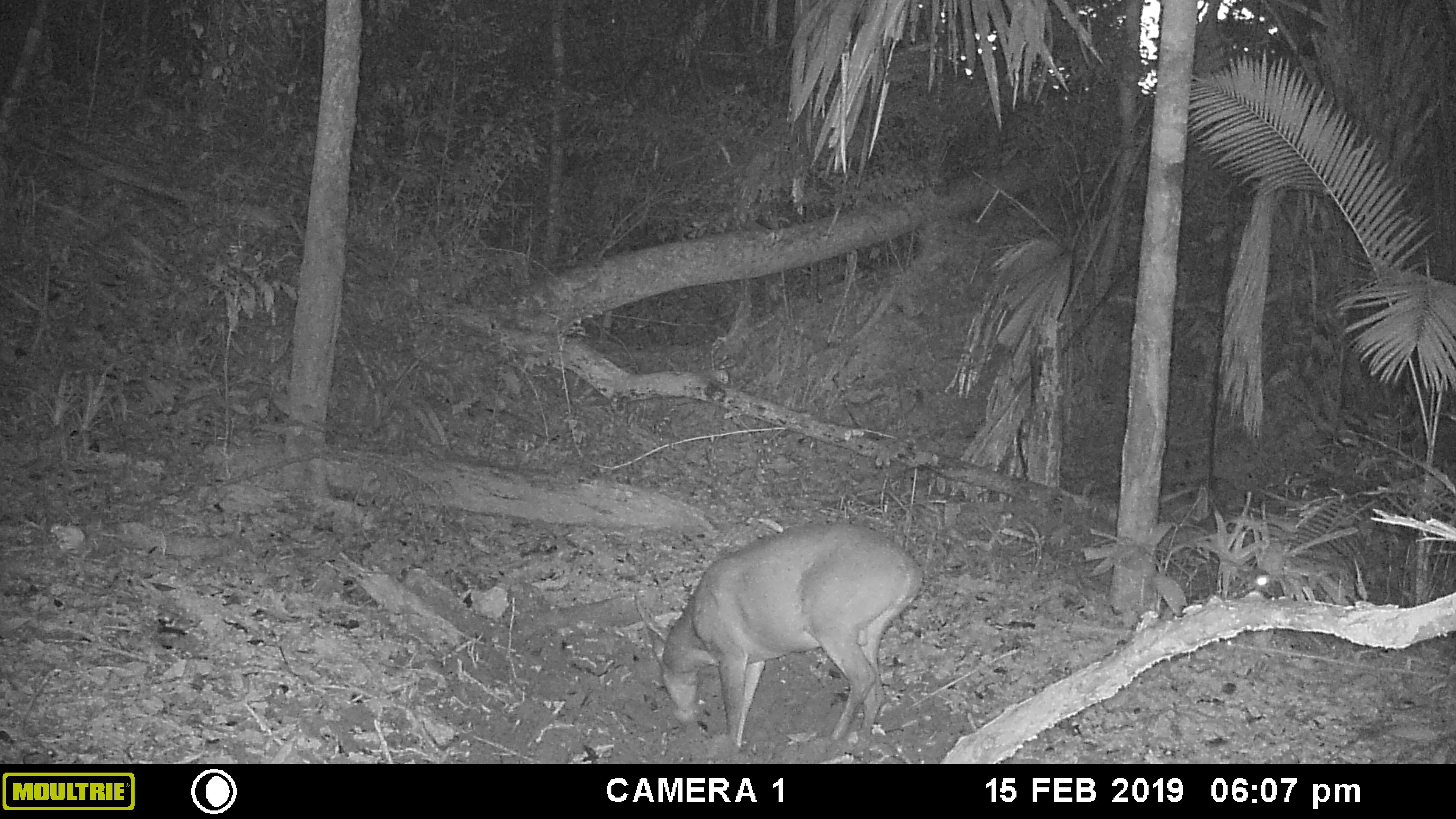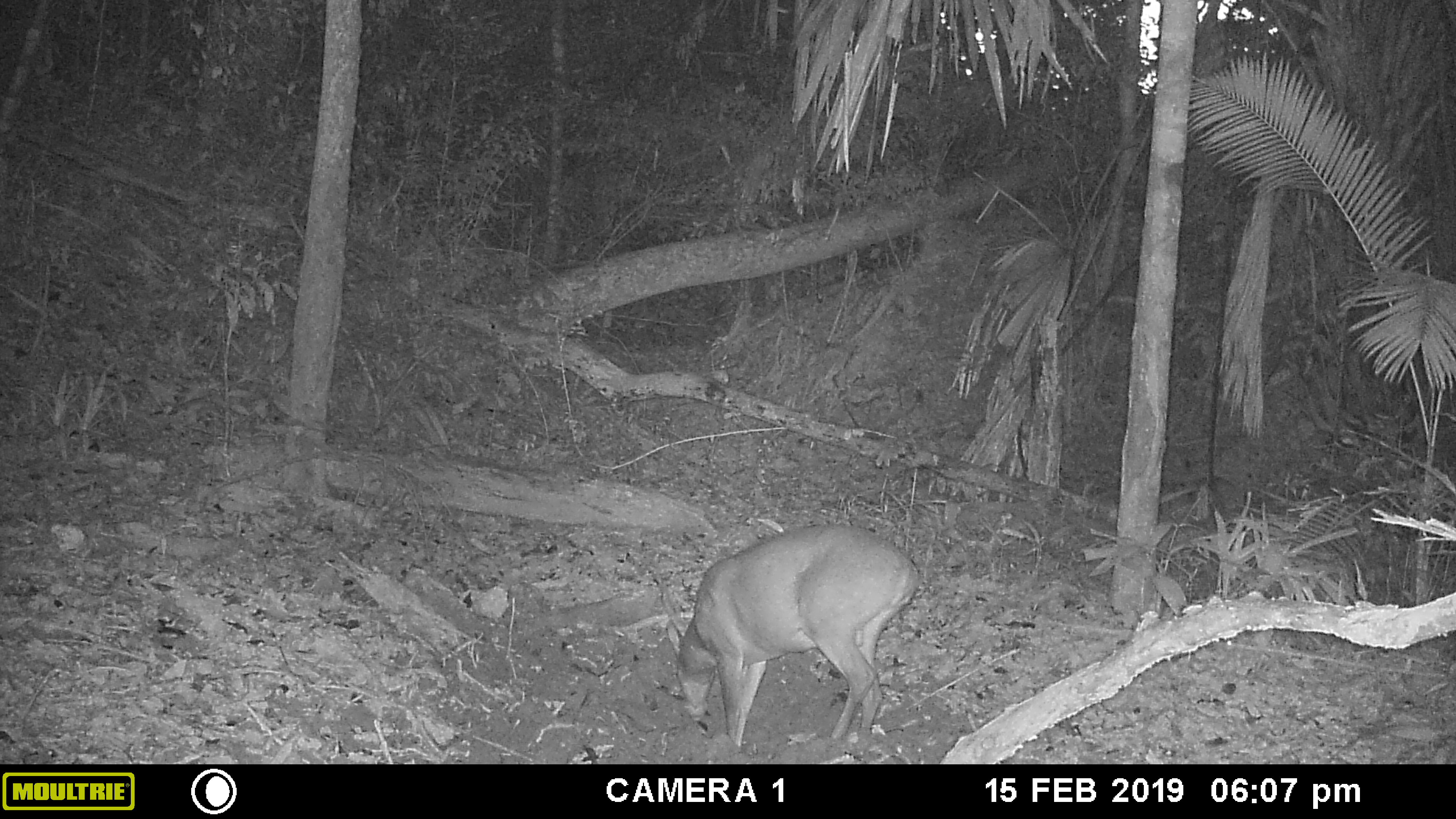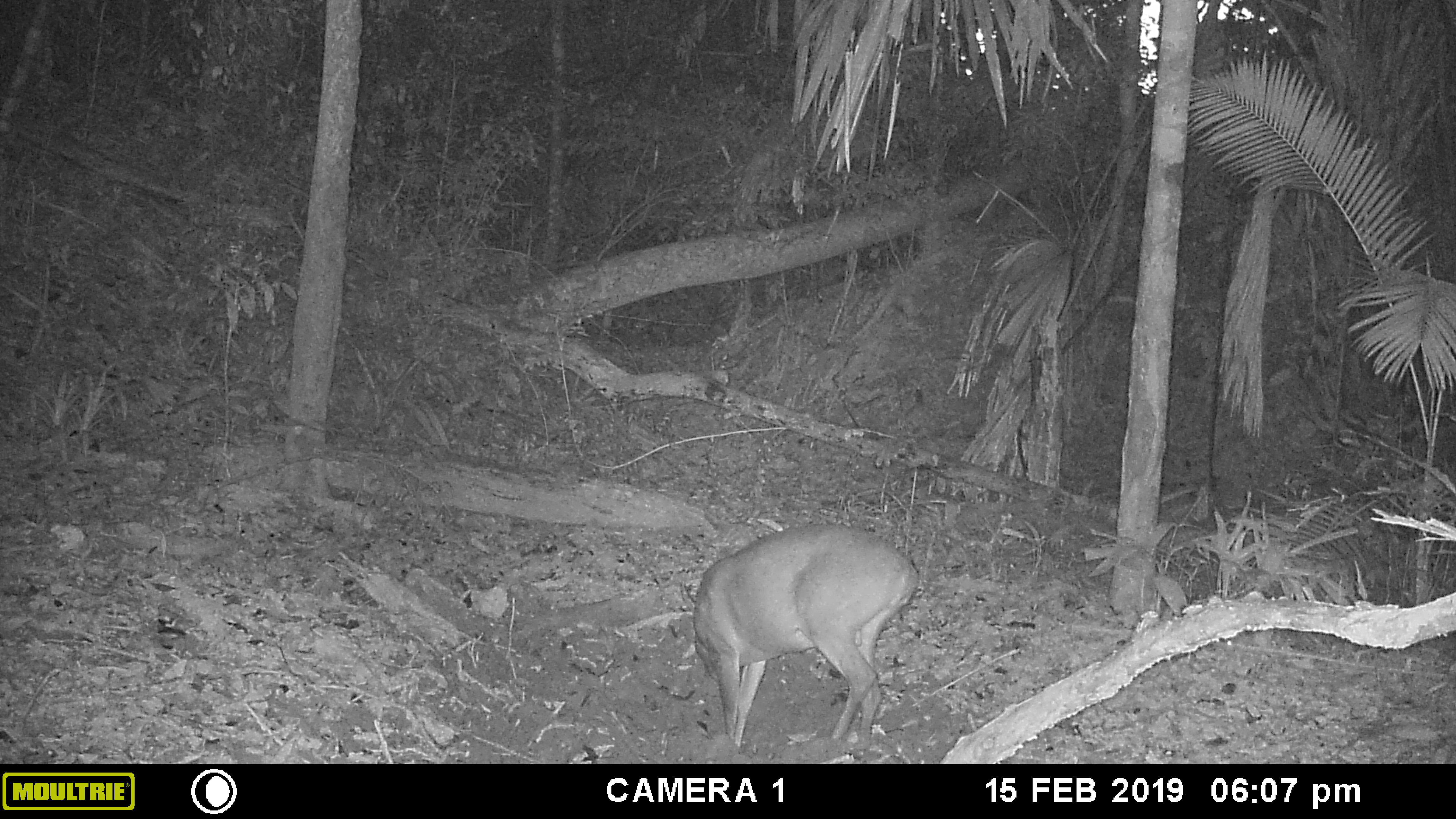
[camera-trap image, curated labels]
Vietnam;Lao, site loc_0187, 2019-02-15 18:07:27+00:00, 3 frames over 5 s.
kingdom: Animalia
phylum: Chordata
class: Mammalia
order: Artiodactyla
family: Cervidae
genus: Muntiacus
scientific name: Muntiacus vuquangensis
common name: large-antlered muntjac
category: large antlered muntjac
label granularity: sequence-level